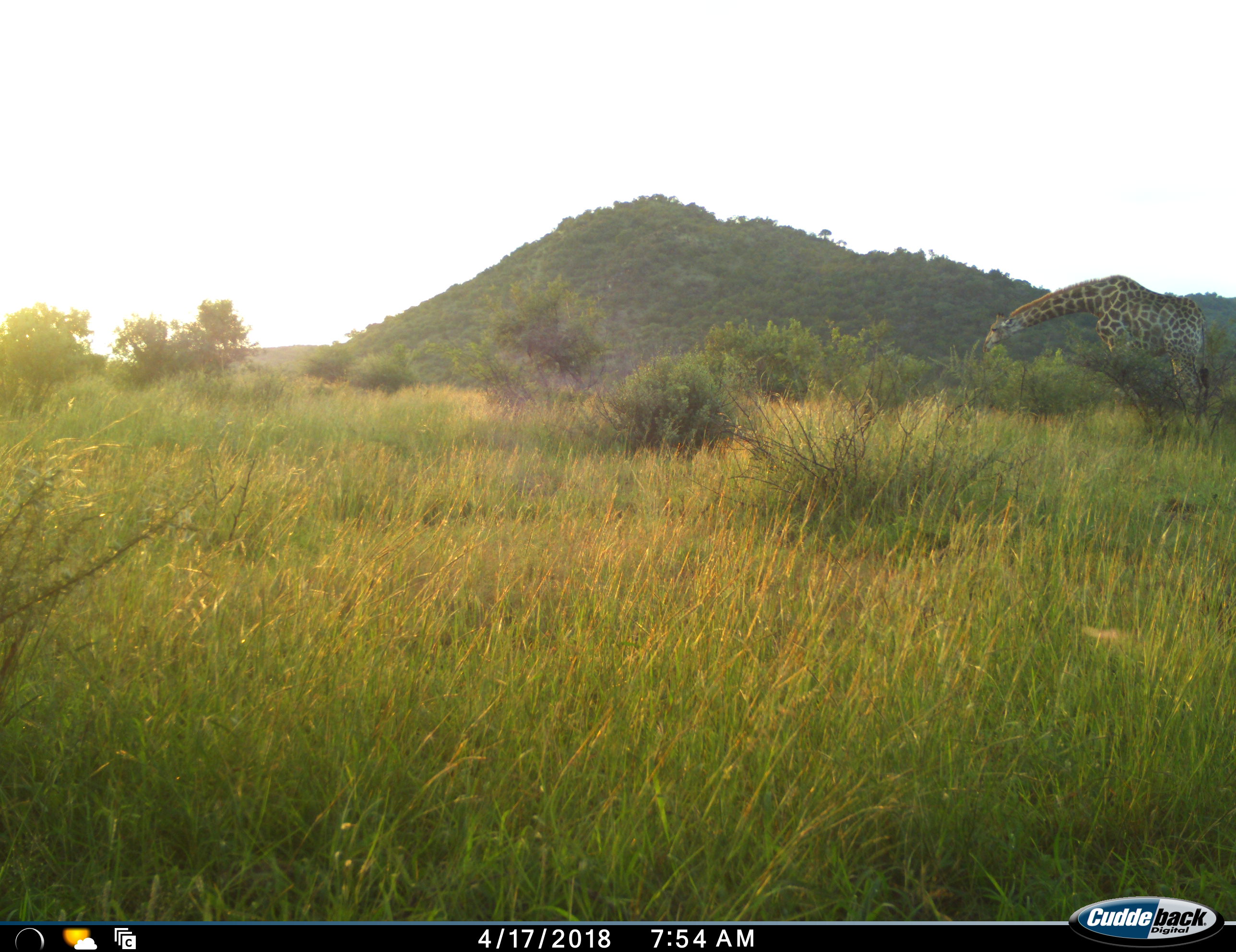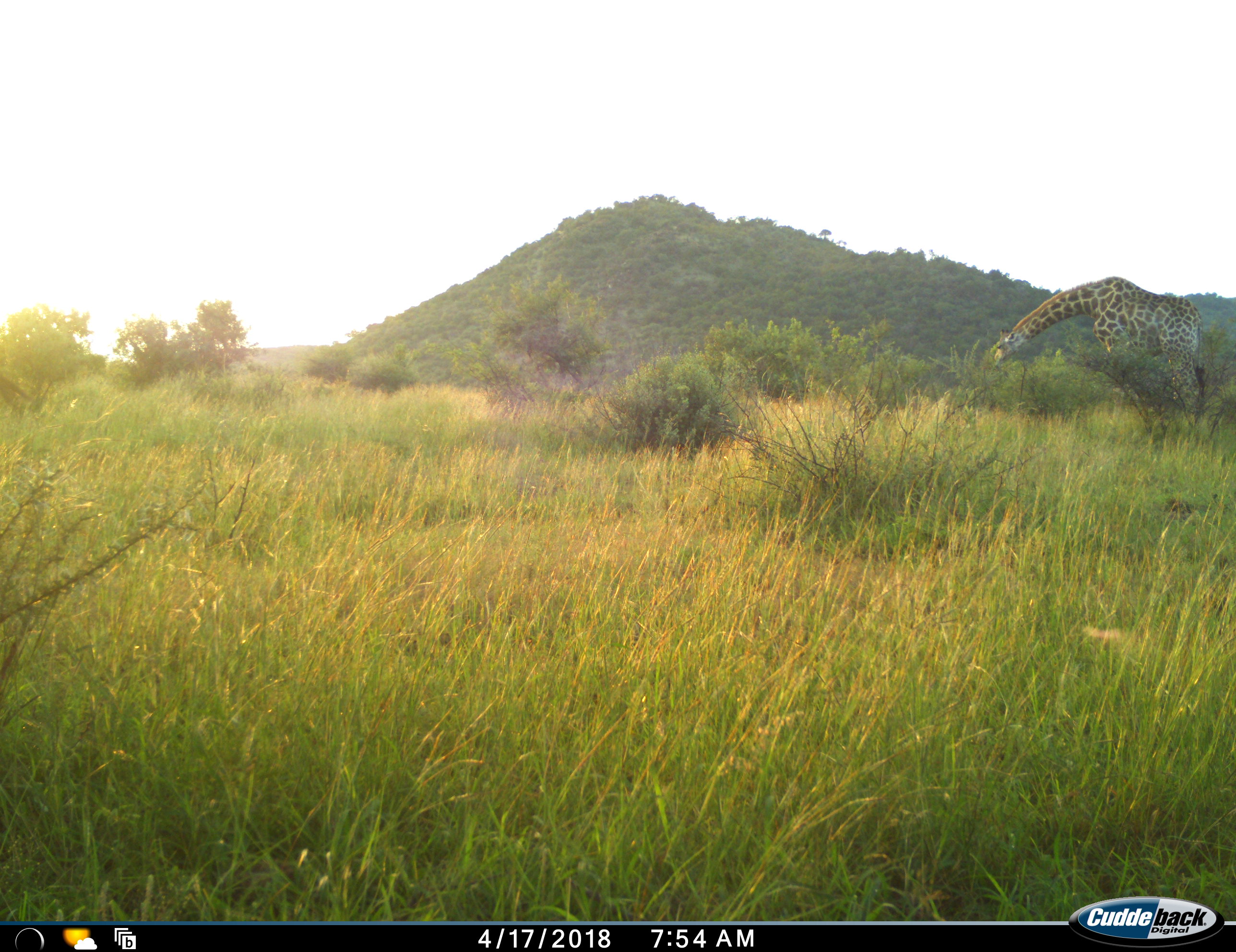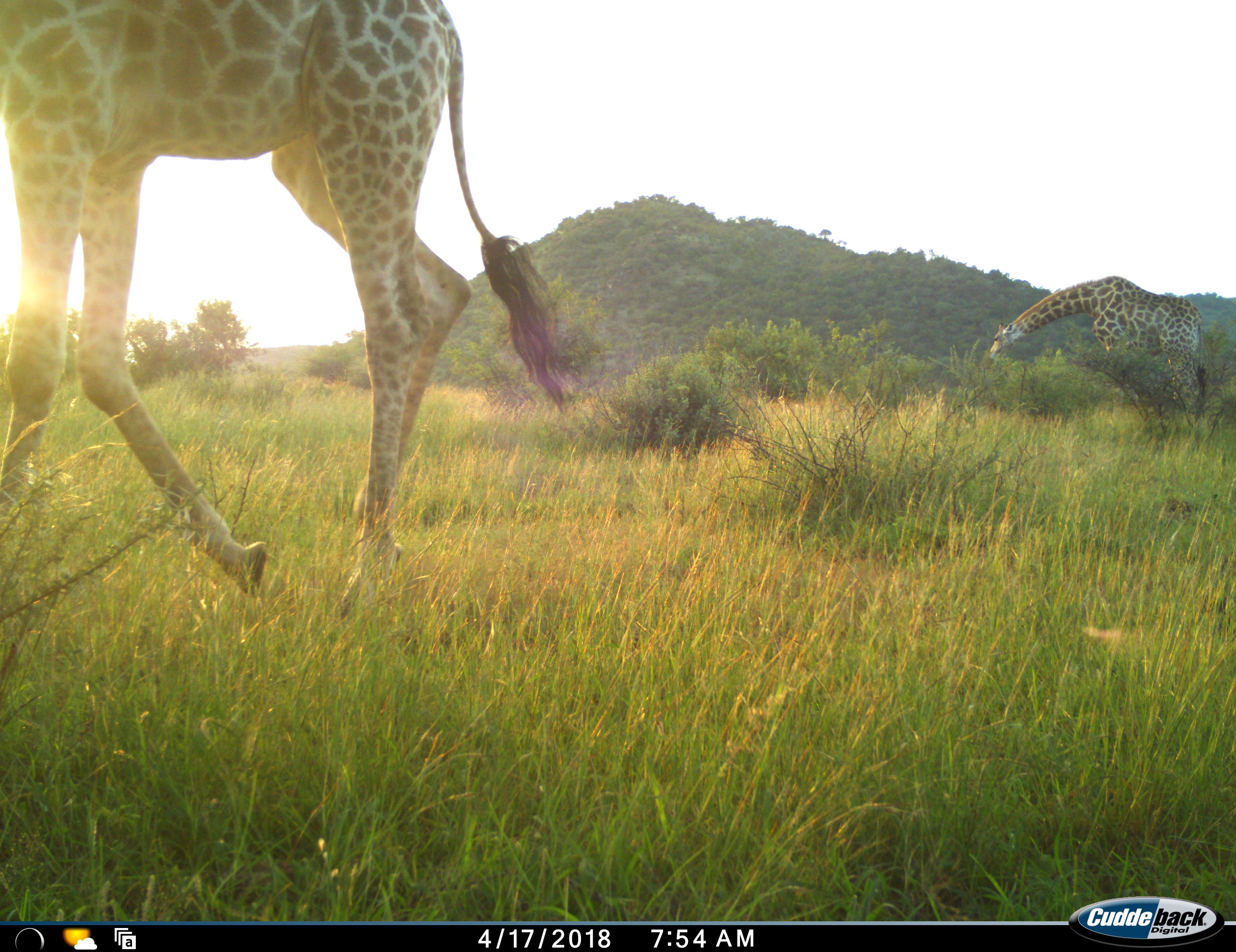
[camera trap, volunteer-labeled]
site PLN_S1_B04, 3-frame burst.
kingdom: Animalia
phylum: Chordata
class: Mammalia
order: Artiodactyla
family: Giraffidae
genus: Giraffa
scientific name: Giraffa camelopardalis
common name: giraffe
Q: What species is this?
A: Giraffe (Giraffa camelopardalis).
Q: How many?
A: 1.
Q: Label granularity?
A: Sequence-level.